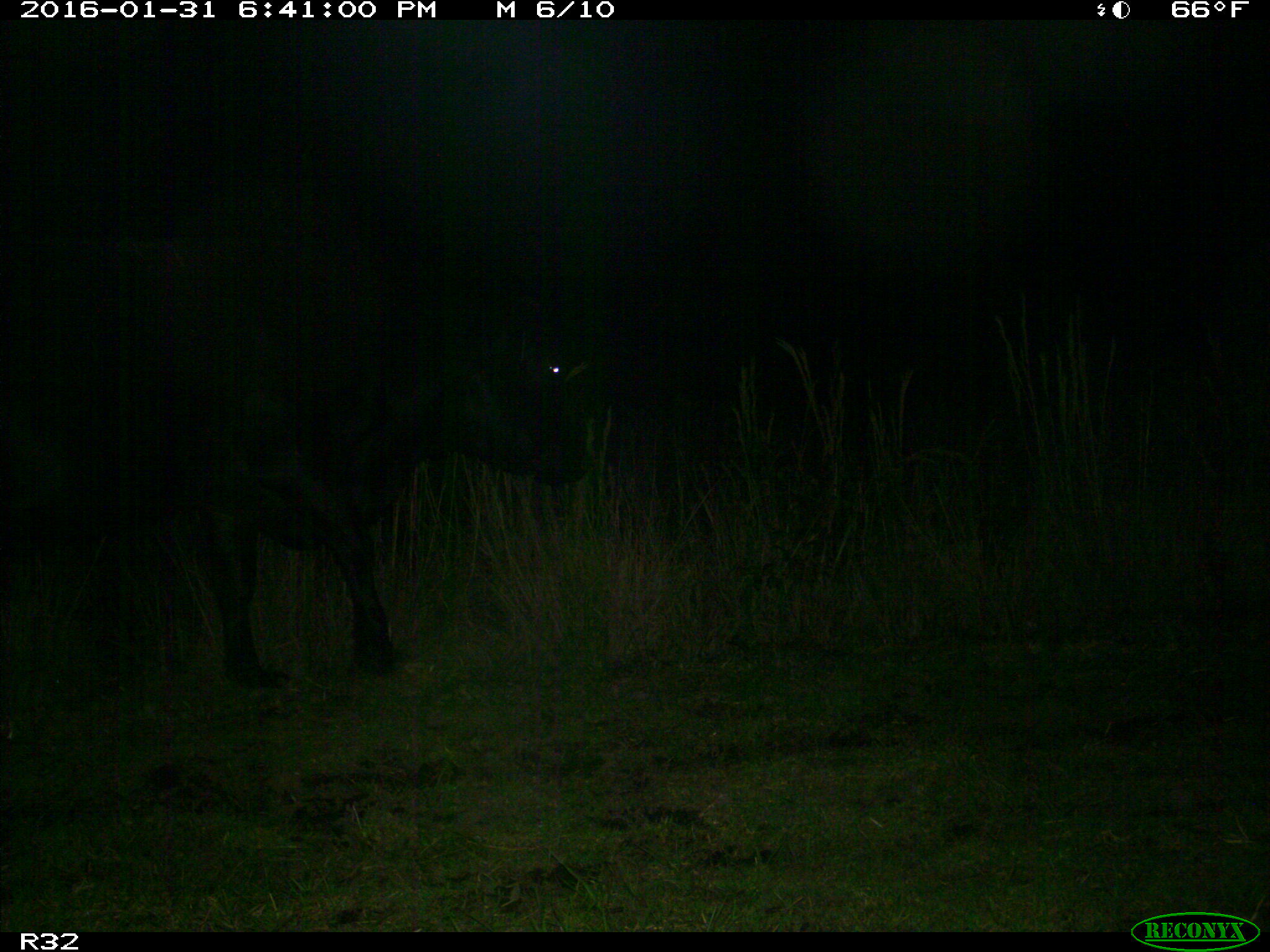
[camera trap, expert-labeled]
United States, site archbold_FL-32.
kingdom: Animalia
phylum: Chordata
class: Mammalia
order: Artiodactyla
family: Bovidae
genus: Bos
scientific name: Bos taurus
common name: domestic cow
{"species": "Bos taurus (domestic cow)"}